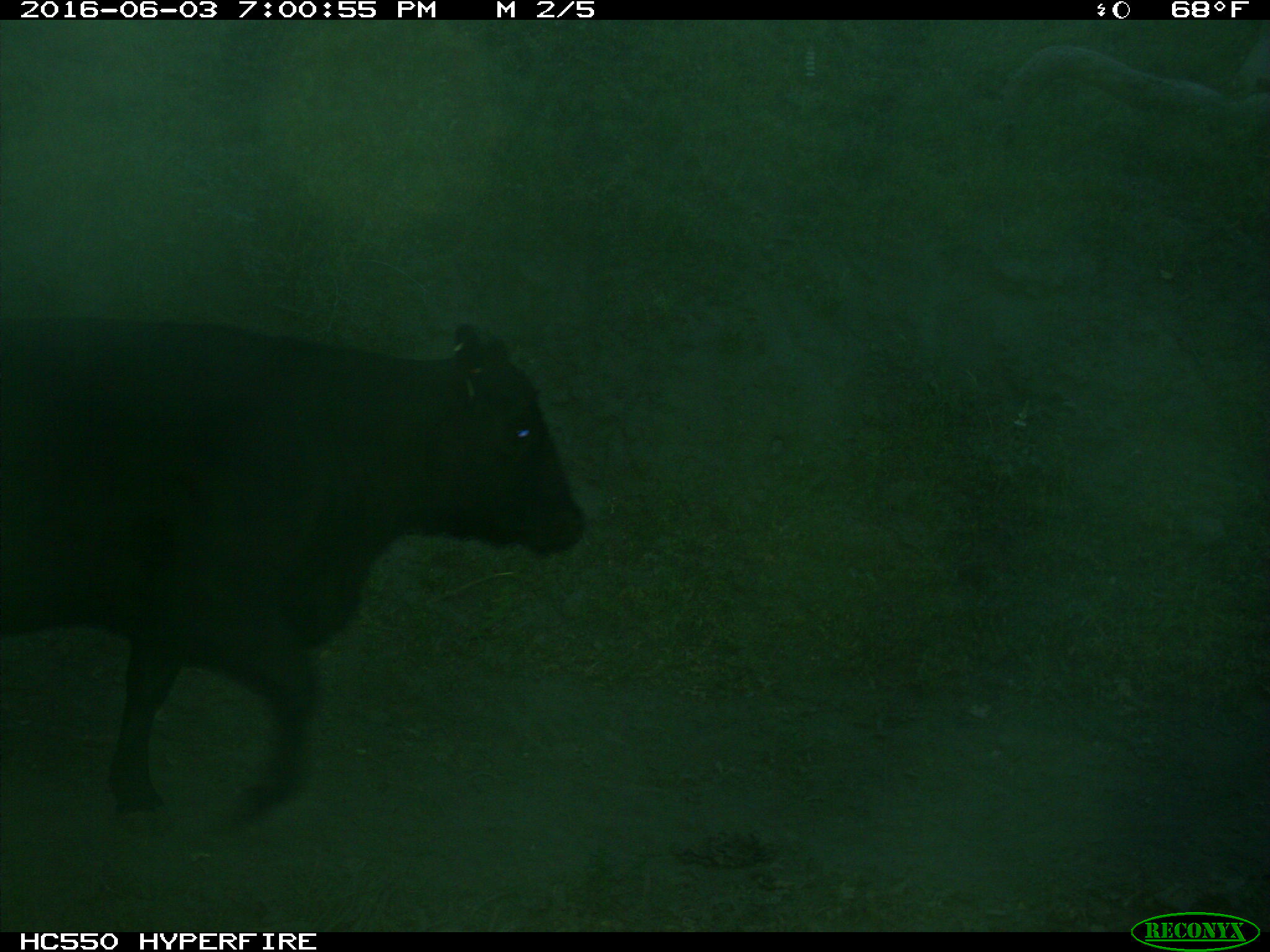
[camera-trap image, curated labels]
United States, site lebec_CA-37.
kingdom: Animalia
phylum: Chordata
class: Mammalia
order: Artiodactyla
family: Bovidae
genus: Bos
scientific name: Bos taurus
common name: domestic cow